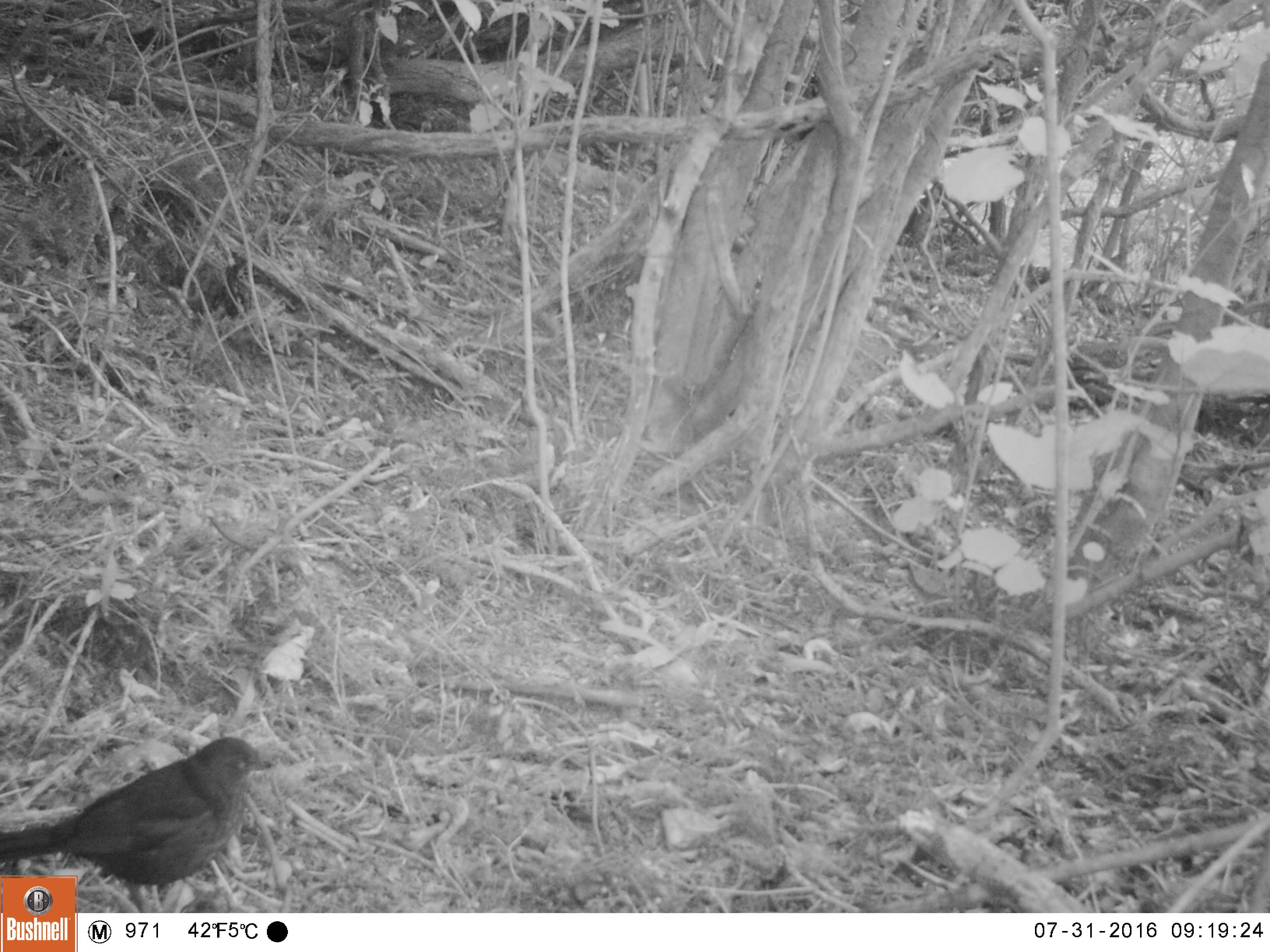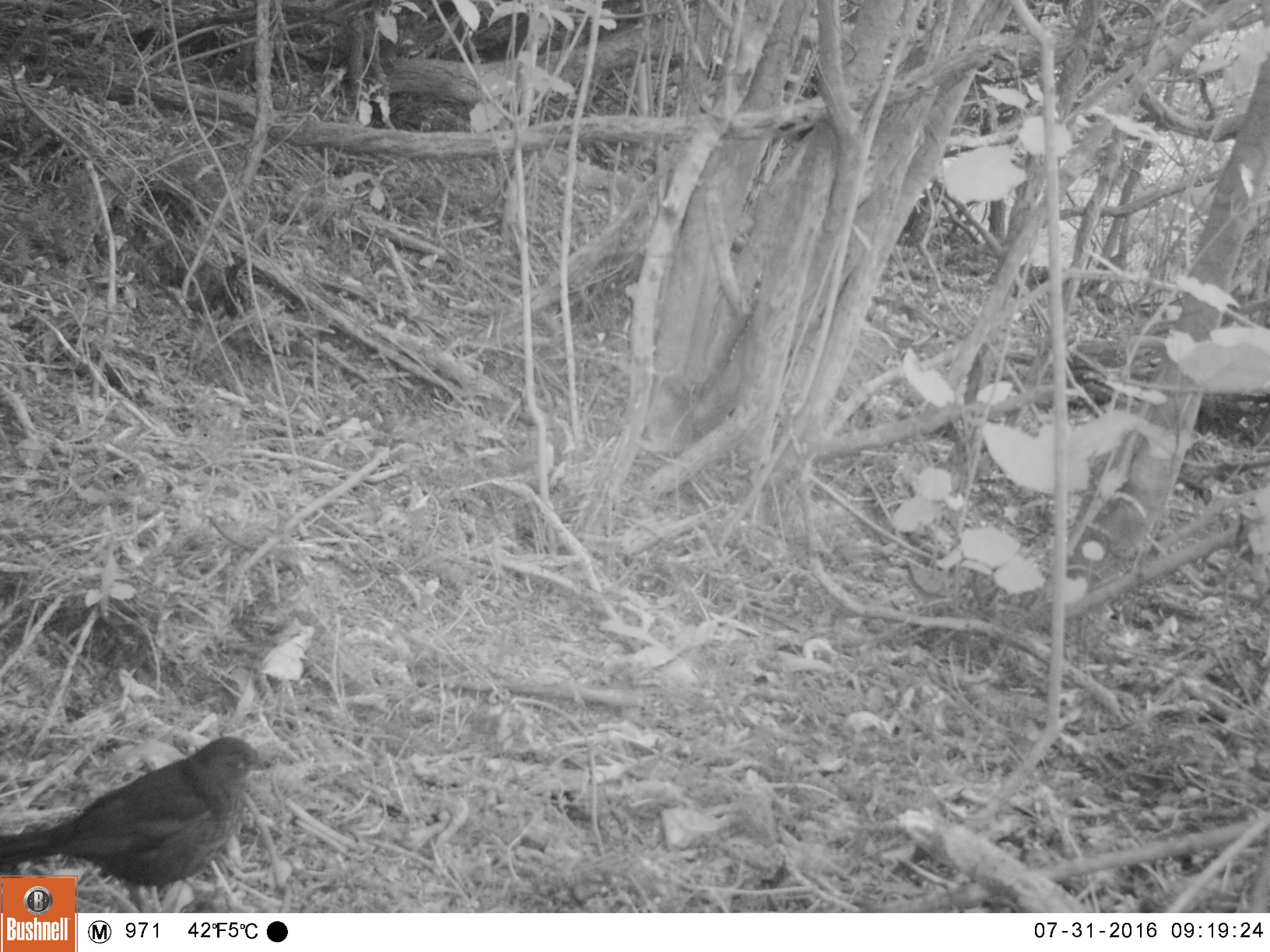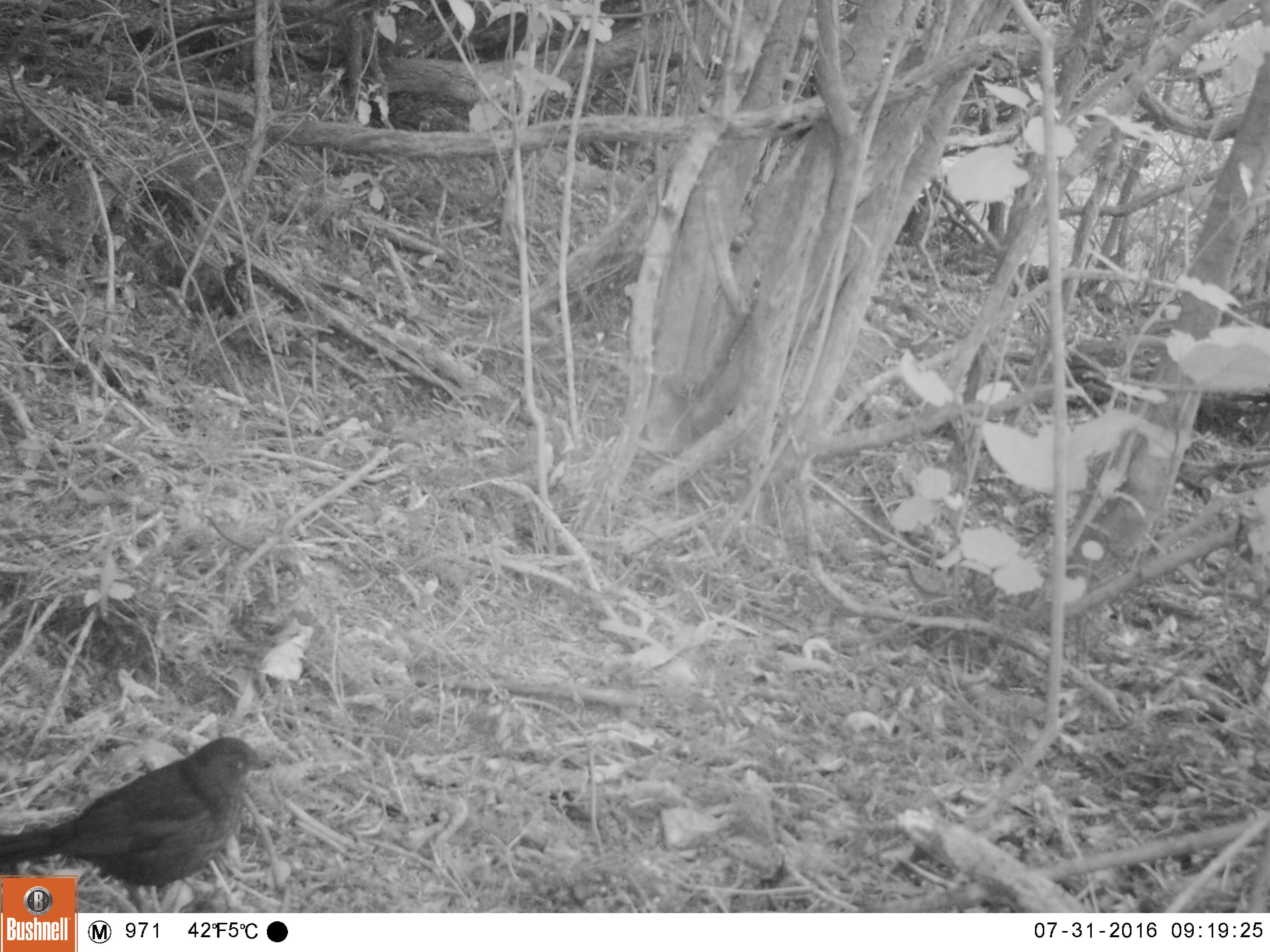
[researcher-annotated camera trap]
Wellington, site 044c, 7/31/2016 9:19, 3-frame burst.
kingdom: Animalia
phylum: Chordata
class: Aves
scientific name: Aves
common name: bird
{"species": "bird (Aves)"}